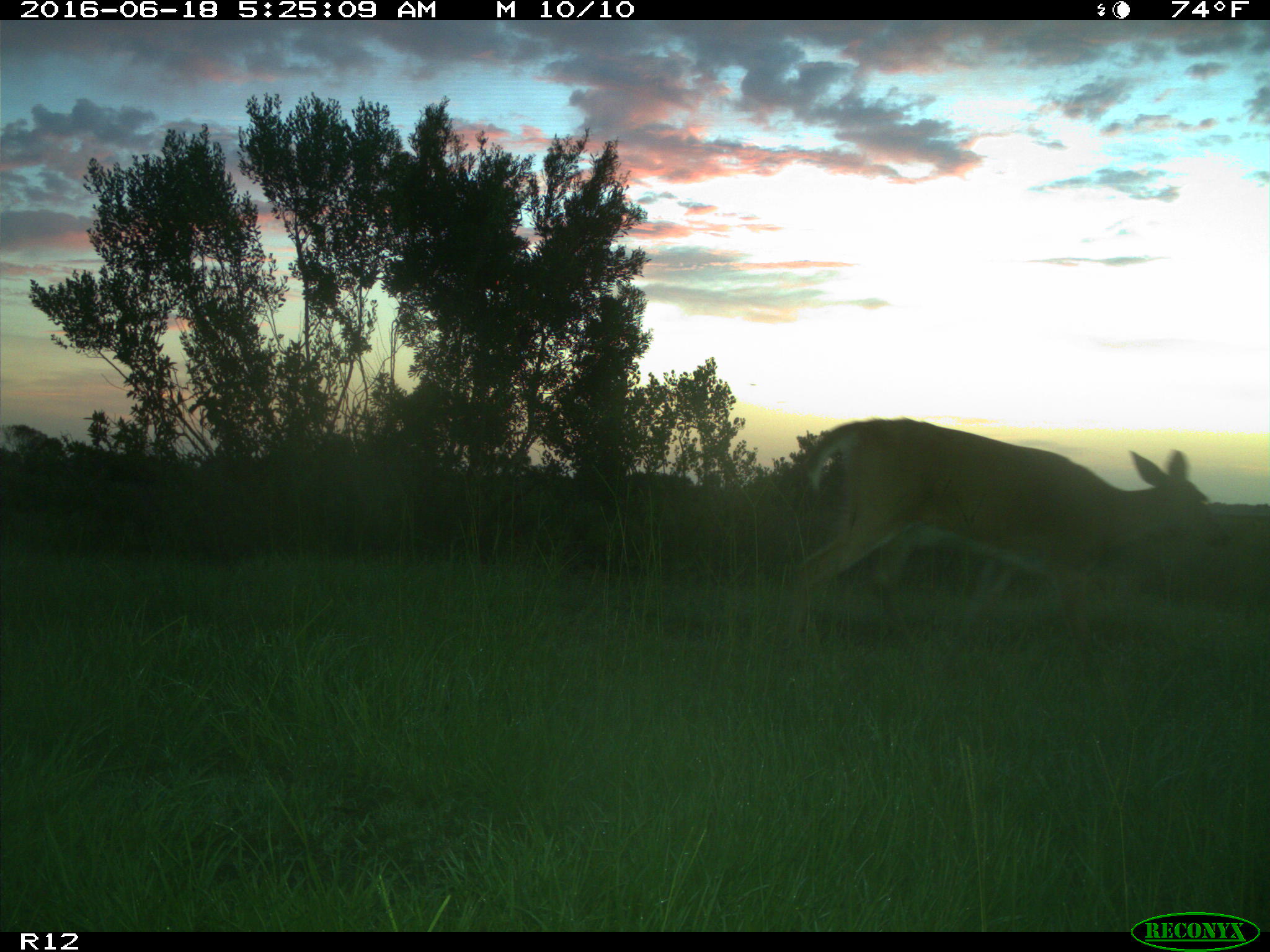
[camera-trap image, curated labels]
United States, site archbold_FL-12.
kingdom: Animalia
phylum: Chordata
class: Mammalia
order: Artiodactyla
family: Cervidae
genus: Odocoileus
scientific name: Odocoileus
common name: deer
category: unidentified deer